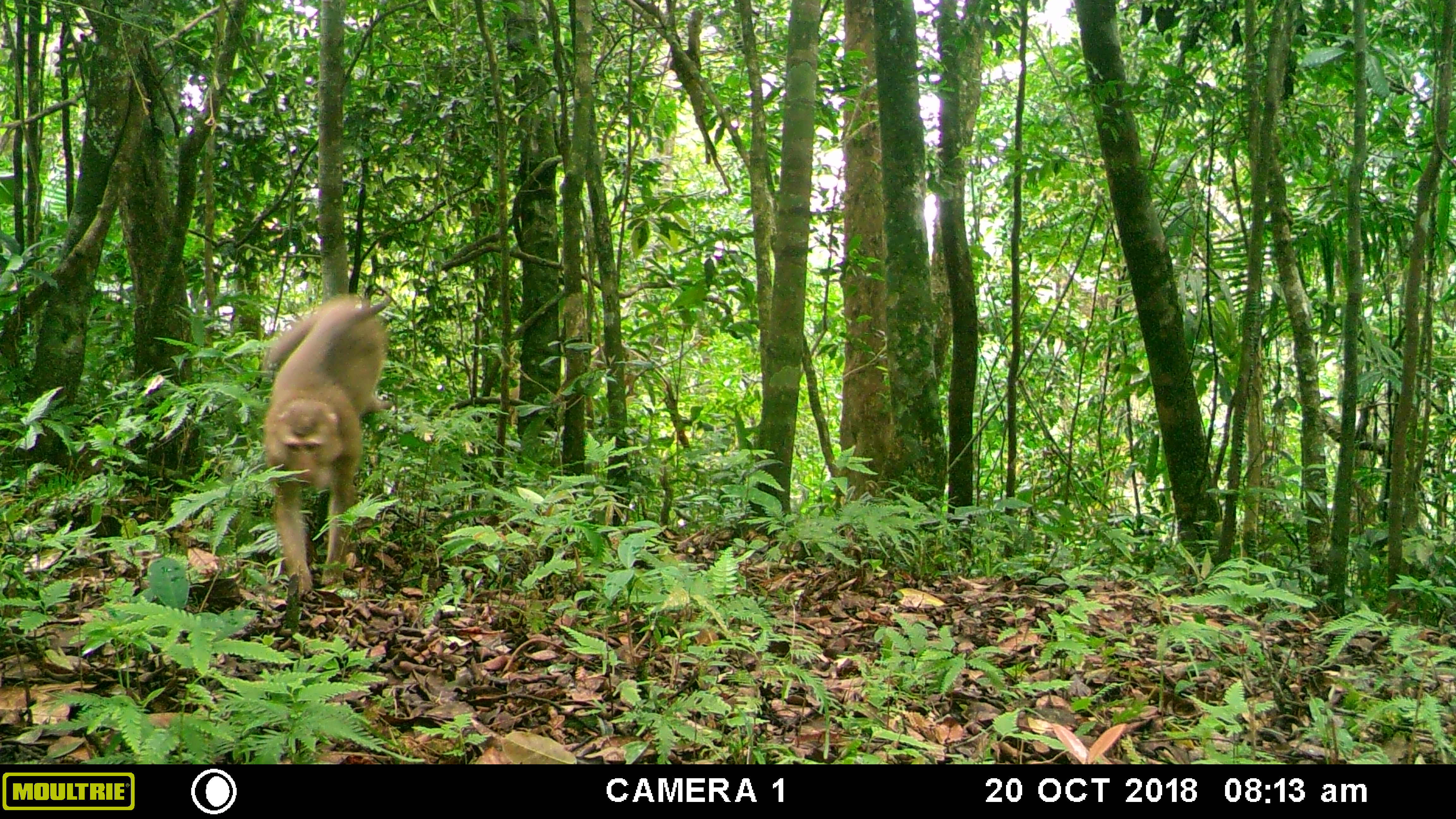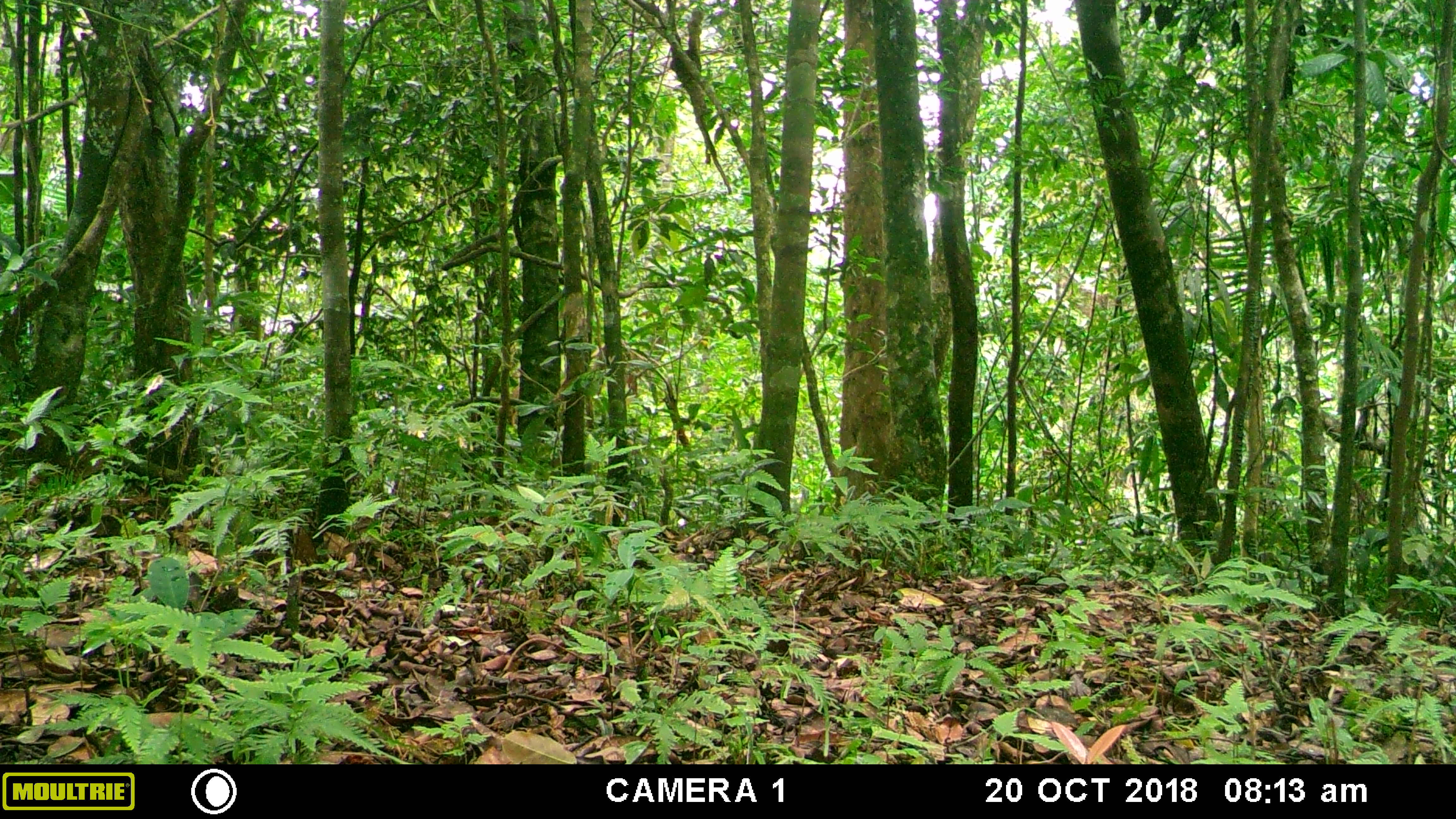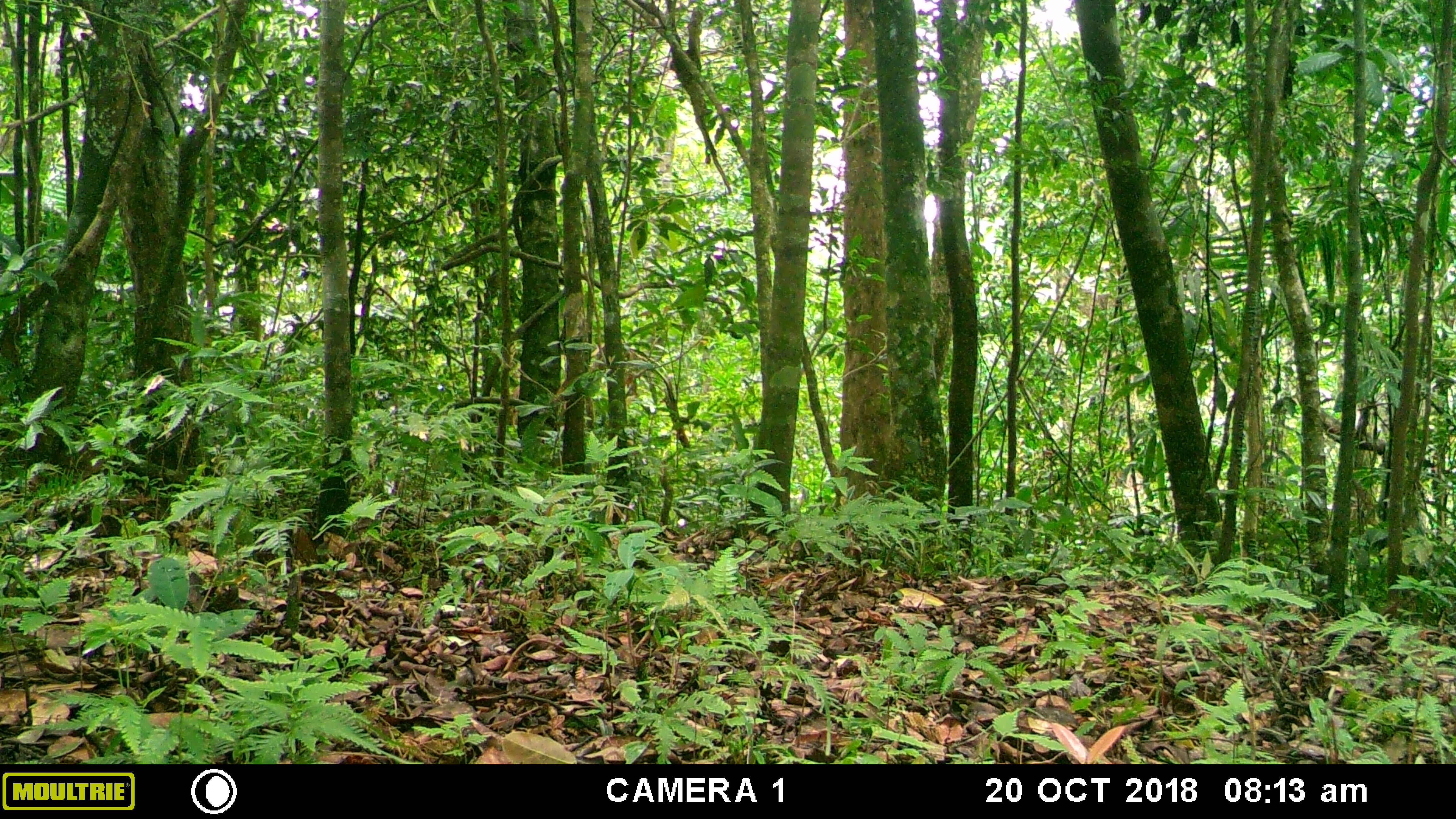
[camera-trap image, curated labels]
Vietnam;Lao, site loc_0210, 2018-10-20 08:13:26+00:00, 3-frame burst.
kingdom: Animalia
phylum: Chordata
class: Mammalia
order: Primates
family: Cercopithecidae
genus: Macaca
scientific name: Macaca nemestrina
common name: pig-tailed macaque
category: pig tailed macaque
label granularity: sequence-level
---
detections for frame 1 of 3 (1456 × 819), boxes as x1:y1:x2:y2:
pig tailed macaque: 258:291:393:595